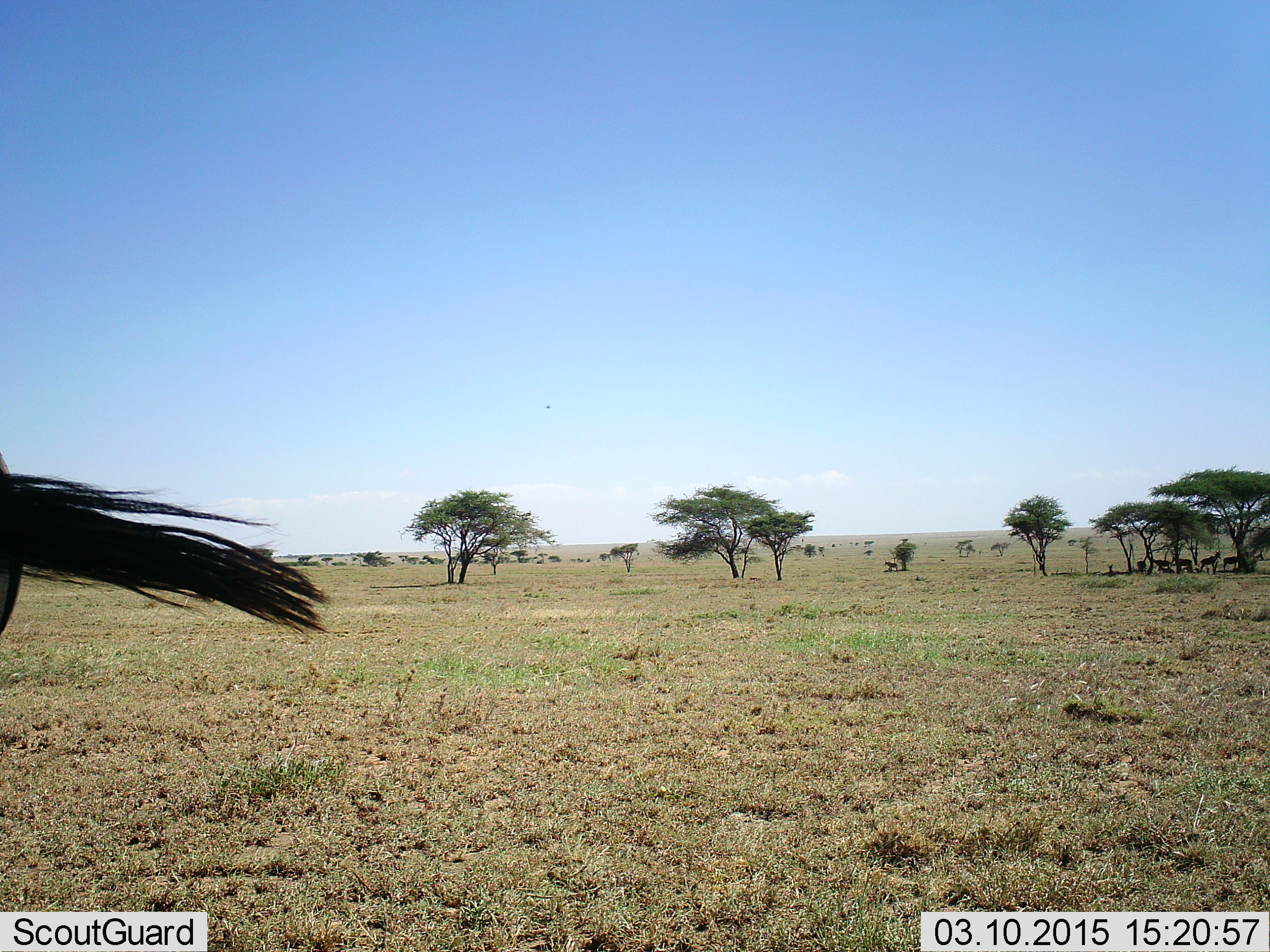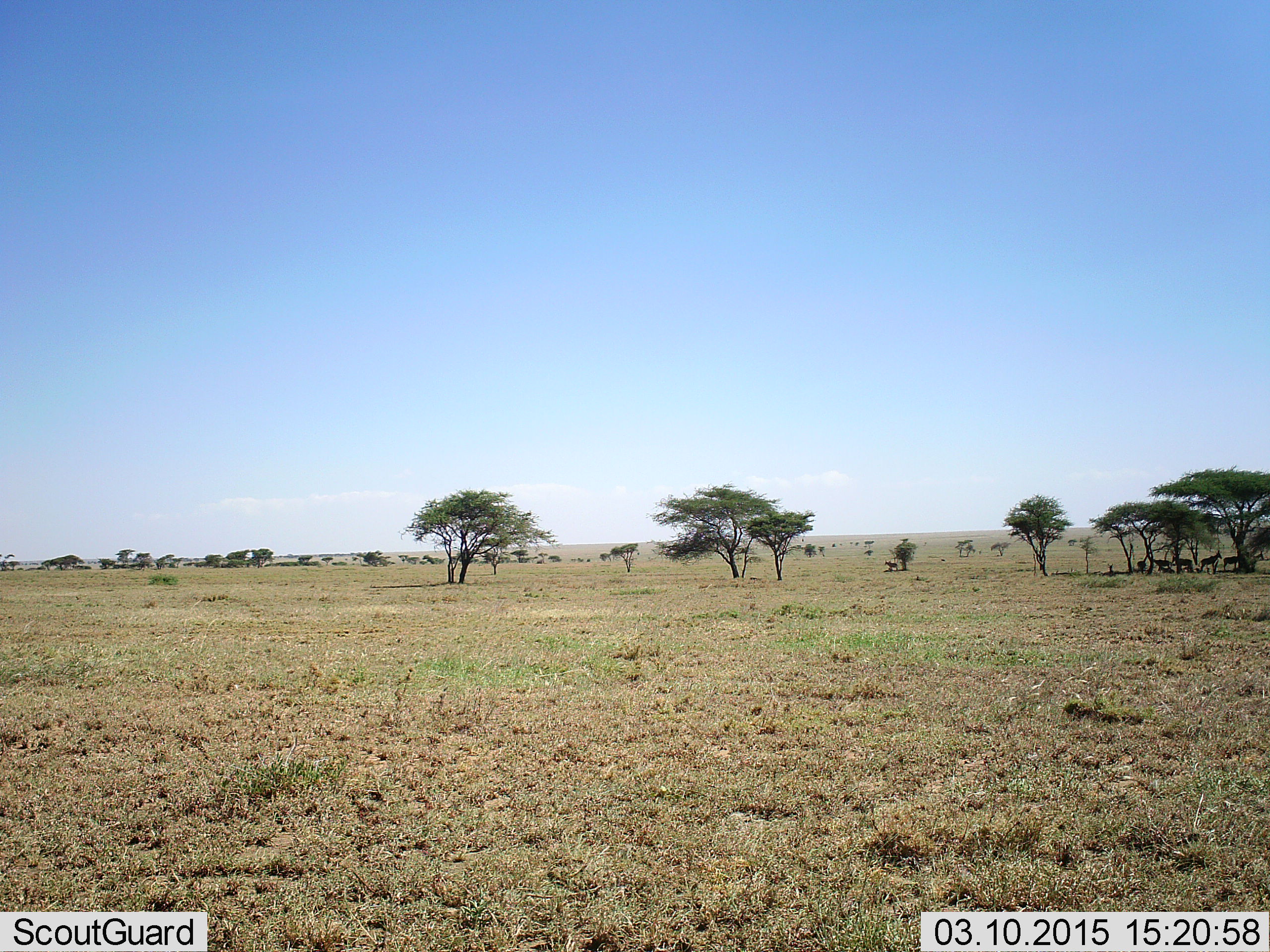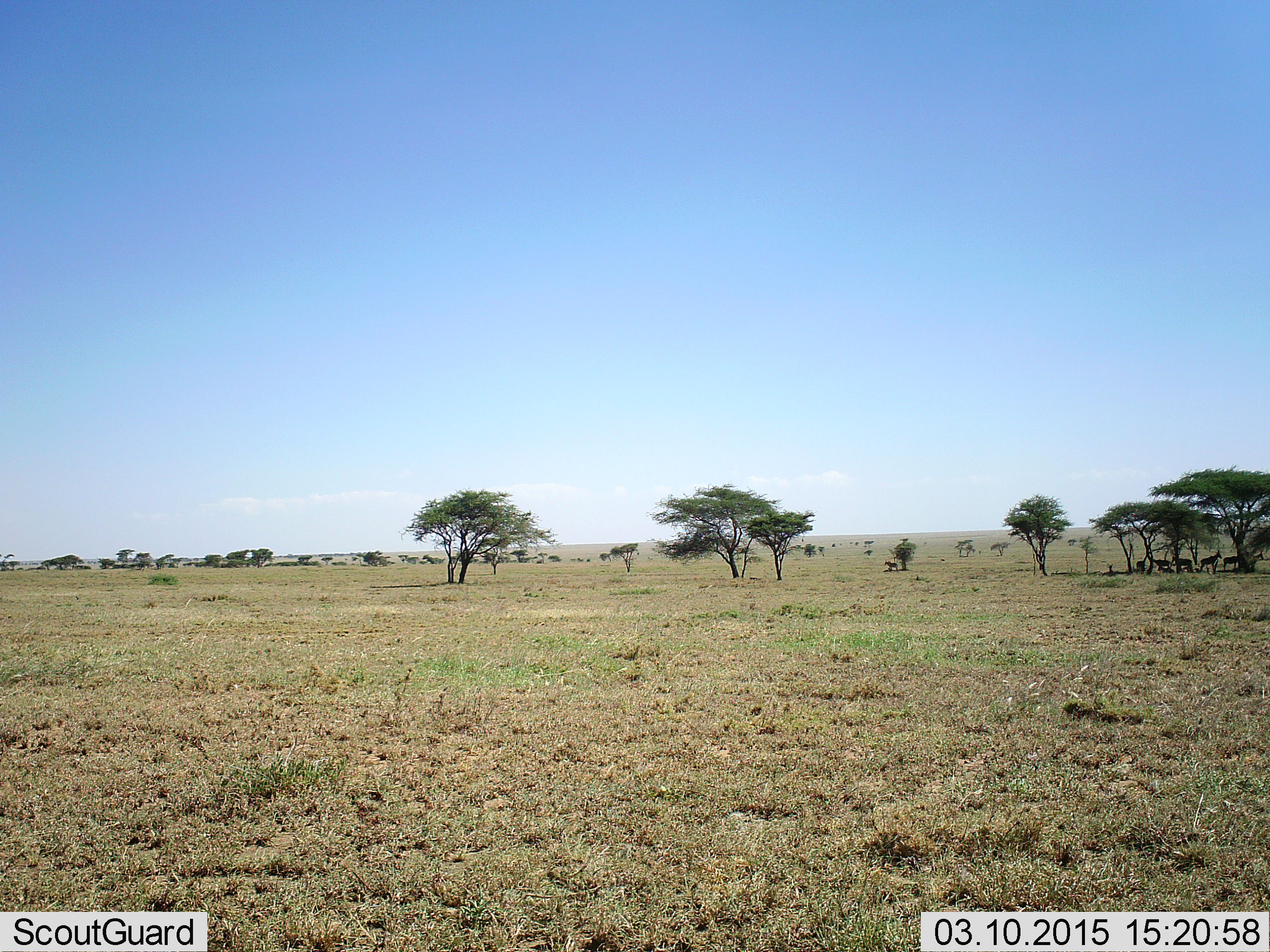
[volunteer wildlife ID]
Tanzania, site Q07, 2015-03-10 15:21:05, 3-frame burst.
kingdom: Animalia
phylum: Chordata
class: Mammalia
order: Artiodactyla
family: Bovidae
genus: Connochaetes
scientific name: Connochaetes taurinus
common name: blue wildebeest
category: wildebeest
Wildebeest (blue wildebeest) (Connochaetes taurinus), count 1. Behavior (volunteer vote fractions): standing 38%, resting 0%, moving 75%, interacting 0%. Young present (vote fraction): 0%. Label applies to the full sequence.